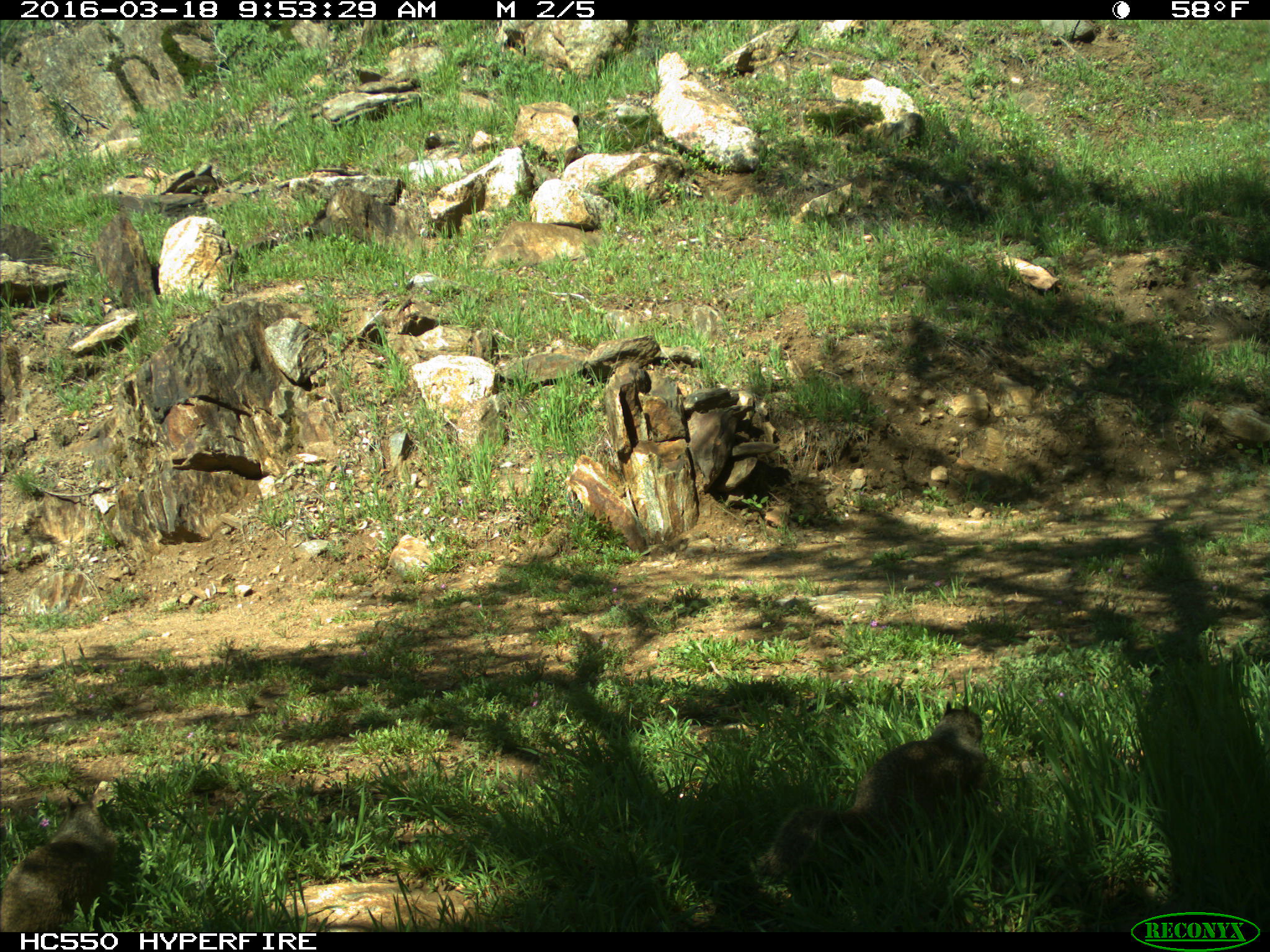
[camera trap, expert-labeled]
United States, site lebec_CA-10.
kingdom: Animalia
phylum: Chordata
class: Mammalia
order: Rodentia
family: Sciuridae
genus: Otospermophilus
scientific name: Otospermophilus beecheyi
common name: california ground squirrel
Otospermophilus beecheyi (california ground squirrel).